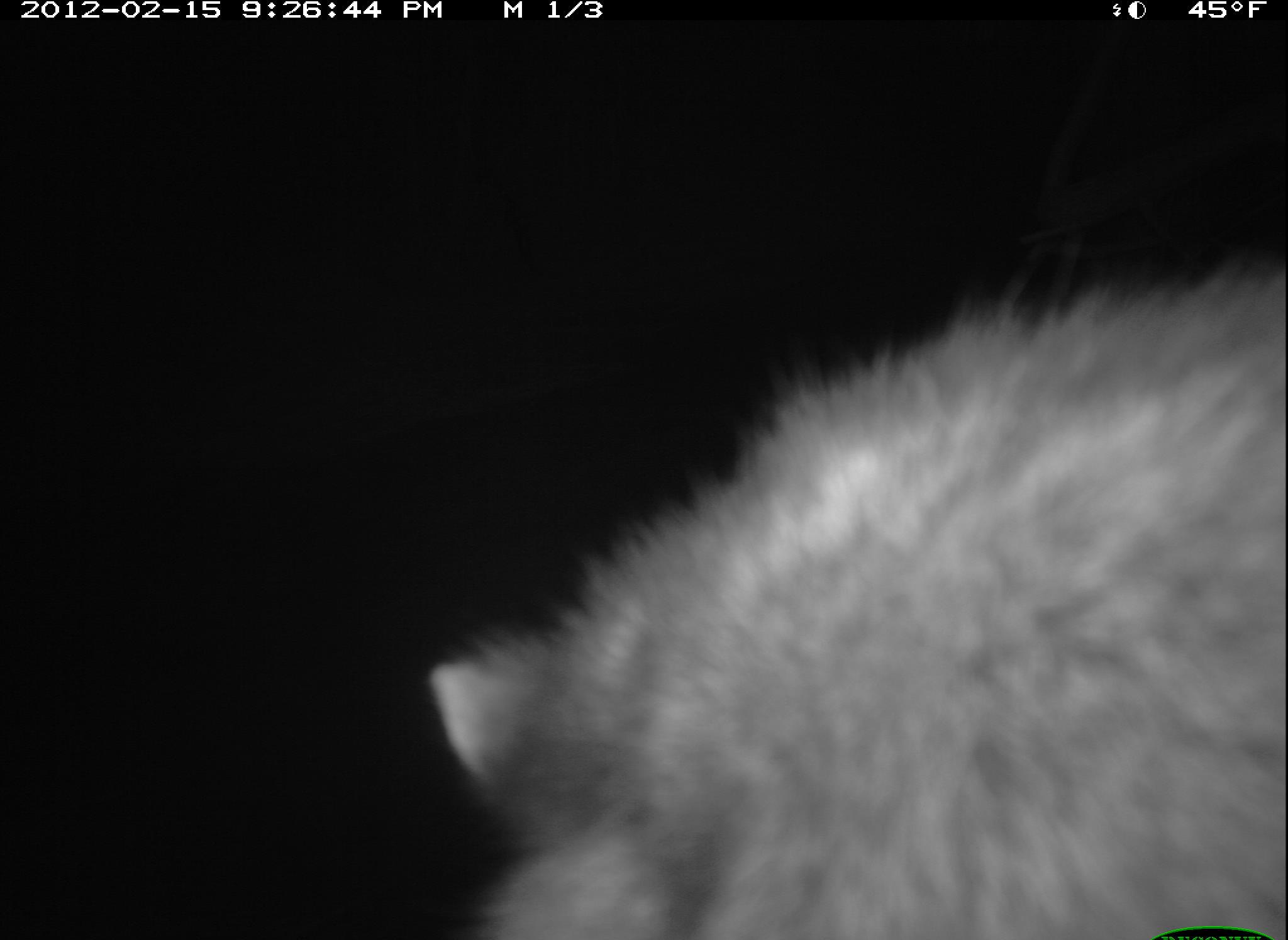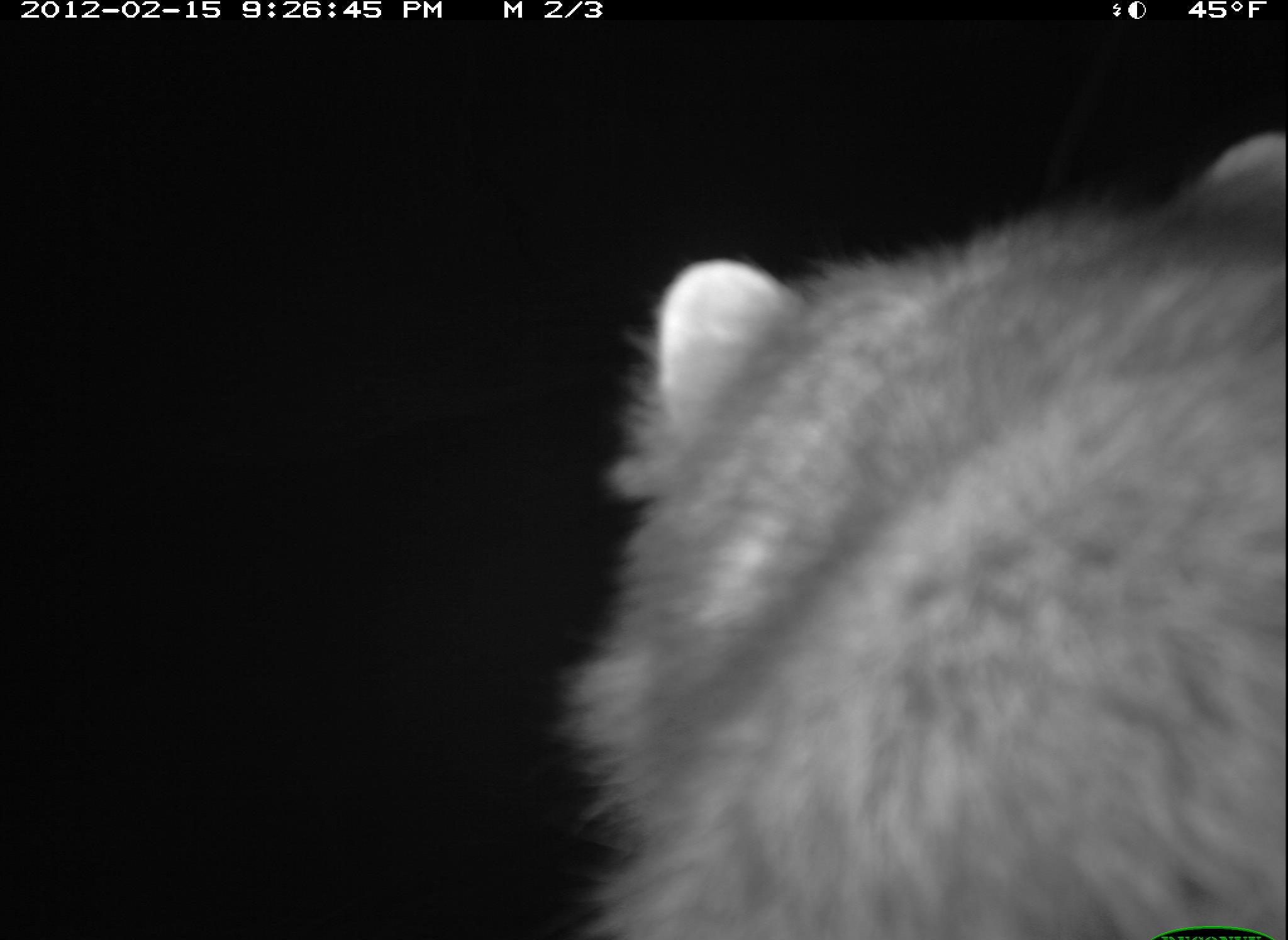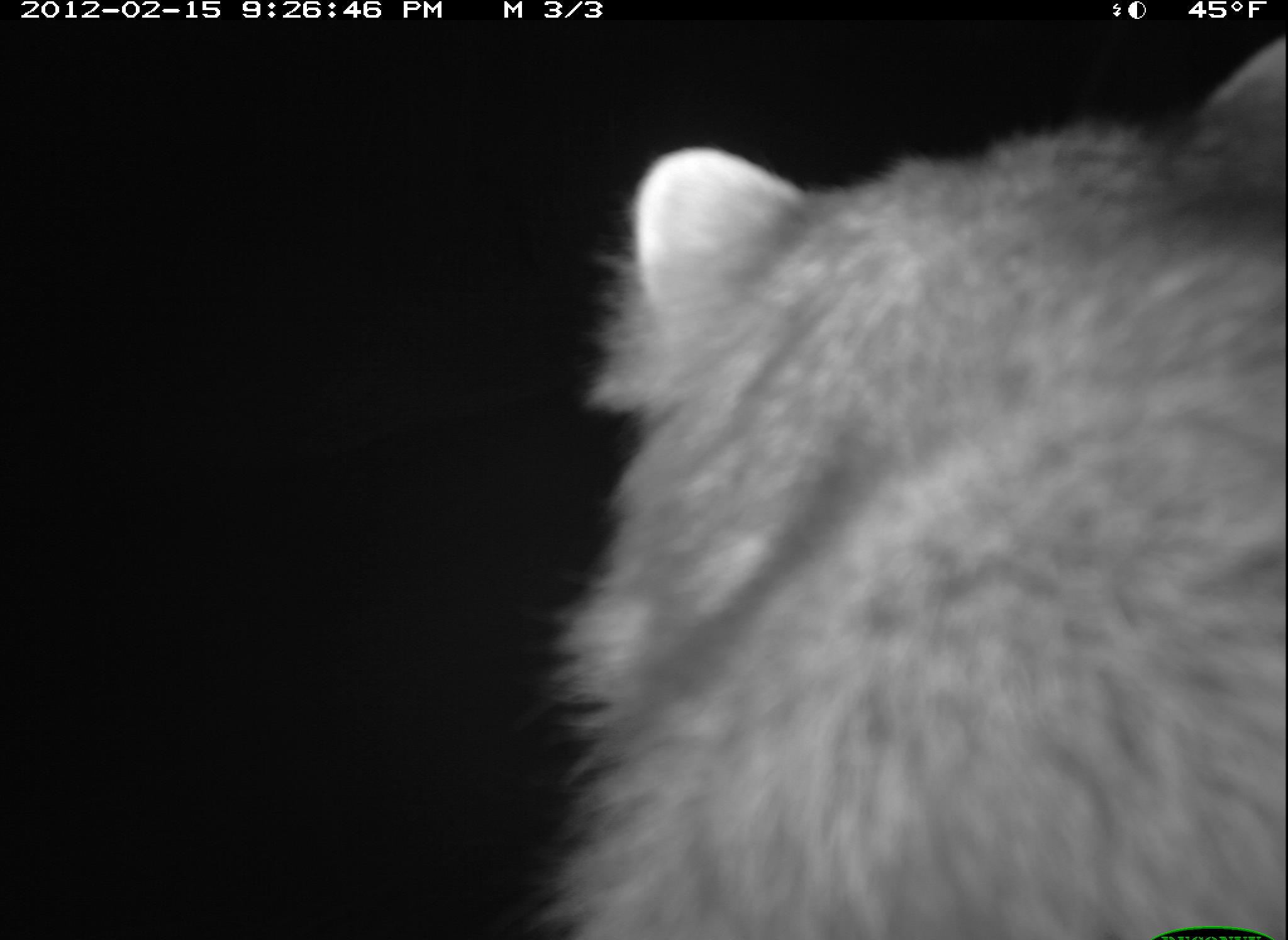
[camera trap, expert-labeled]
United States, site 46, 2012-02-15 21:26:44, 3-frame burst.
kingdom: Animalia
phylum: Chordata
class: Mammalia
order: Carnivora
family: Procyonidae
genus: Procyon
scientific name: Procyon lotor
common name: raccoon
Raccoon (Procyon lotor).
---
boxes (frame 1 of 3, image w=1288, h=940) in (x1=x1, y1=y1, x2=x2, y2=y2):
raccoon: (x1=401, y1=208, x2=1283, y2=940)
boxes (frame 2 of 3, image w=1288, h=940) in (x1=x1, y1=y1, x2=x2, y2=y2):
raccoon: (x1=525, y1=114, x2=1287, y2=940)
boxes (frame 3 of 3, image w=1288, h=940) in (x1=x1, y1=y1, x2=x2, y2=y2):
raccoon: (x1=487, y1=30, x2=1287, y2=940)